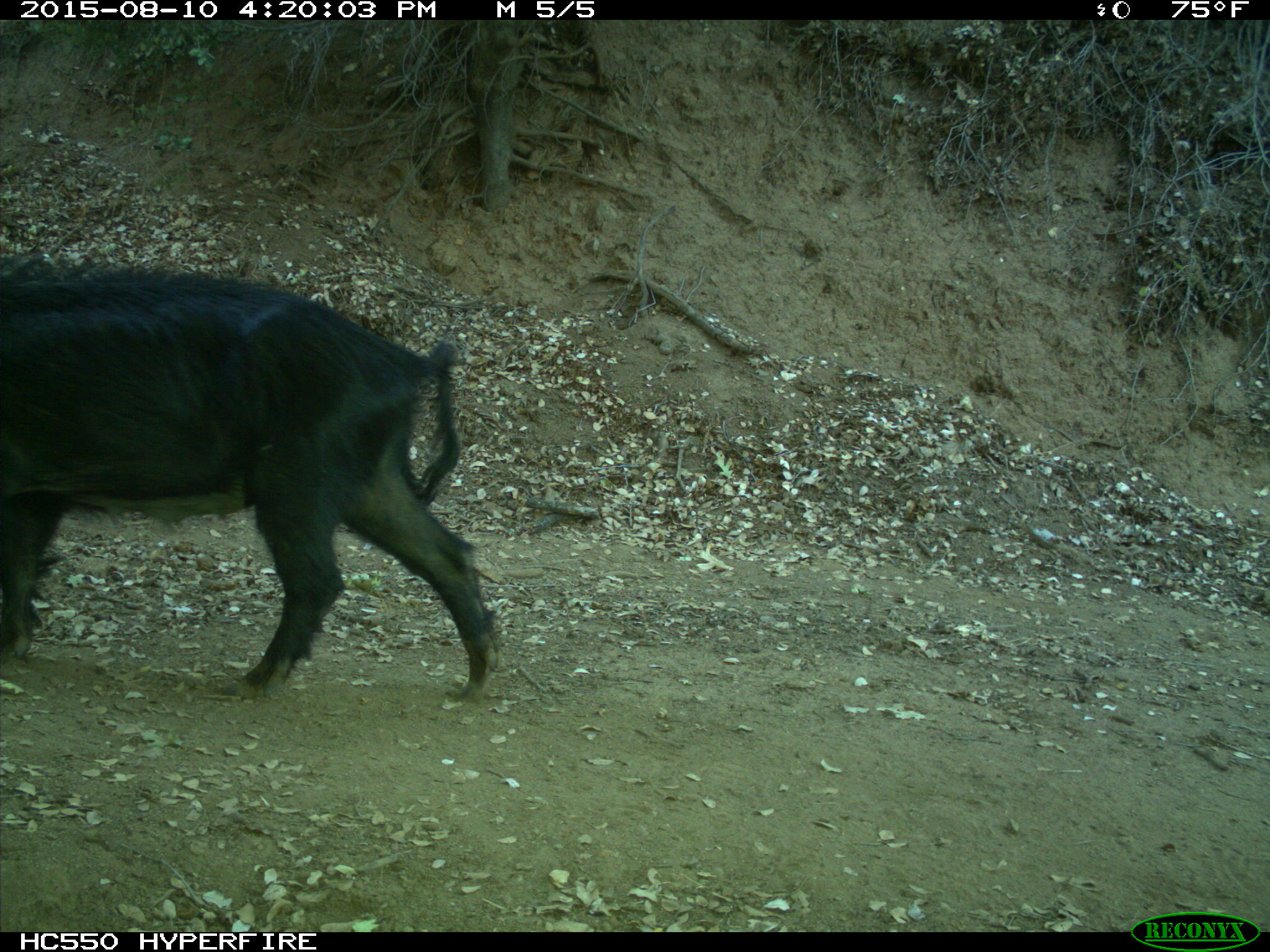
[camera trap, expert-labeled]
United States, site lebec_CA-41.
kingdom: Animalia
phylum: Chordata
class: Mammalia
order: Artiodactyla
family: Suidae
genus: Sus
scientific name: Sus scrofa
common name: wild boar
Sus scrofa (wild boar).